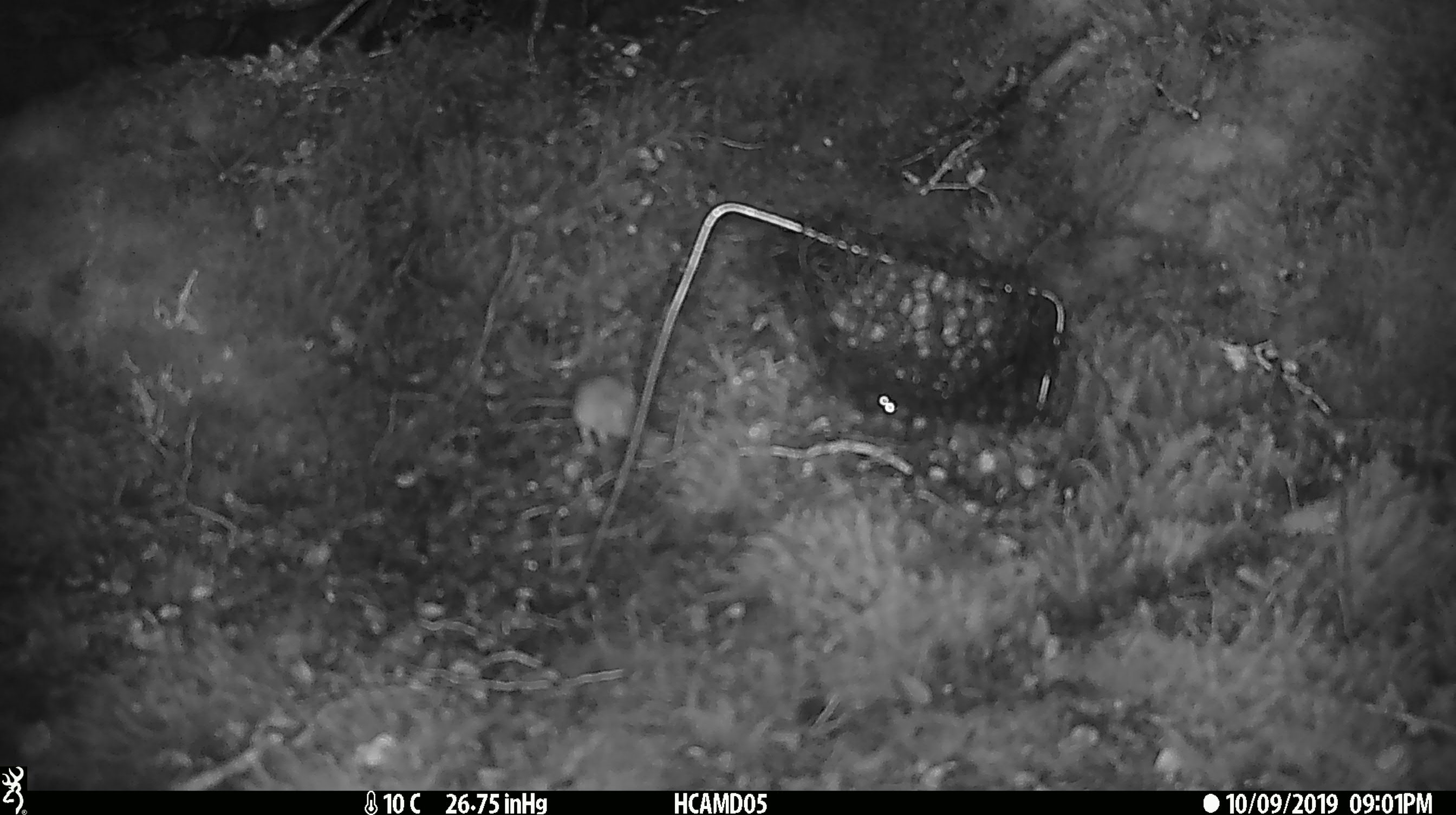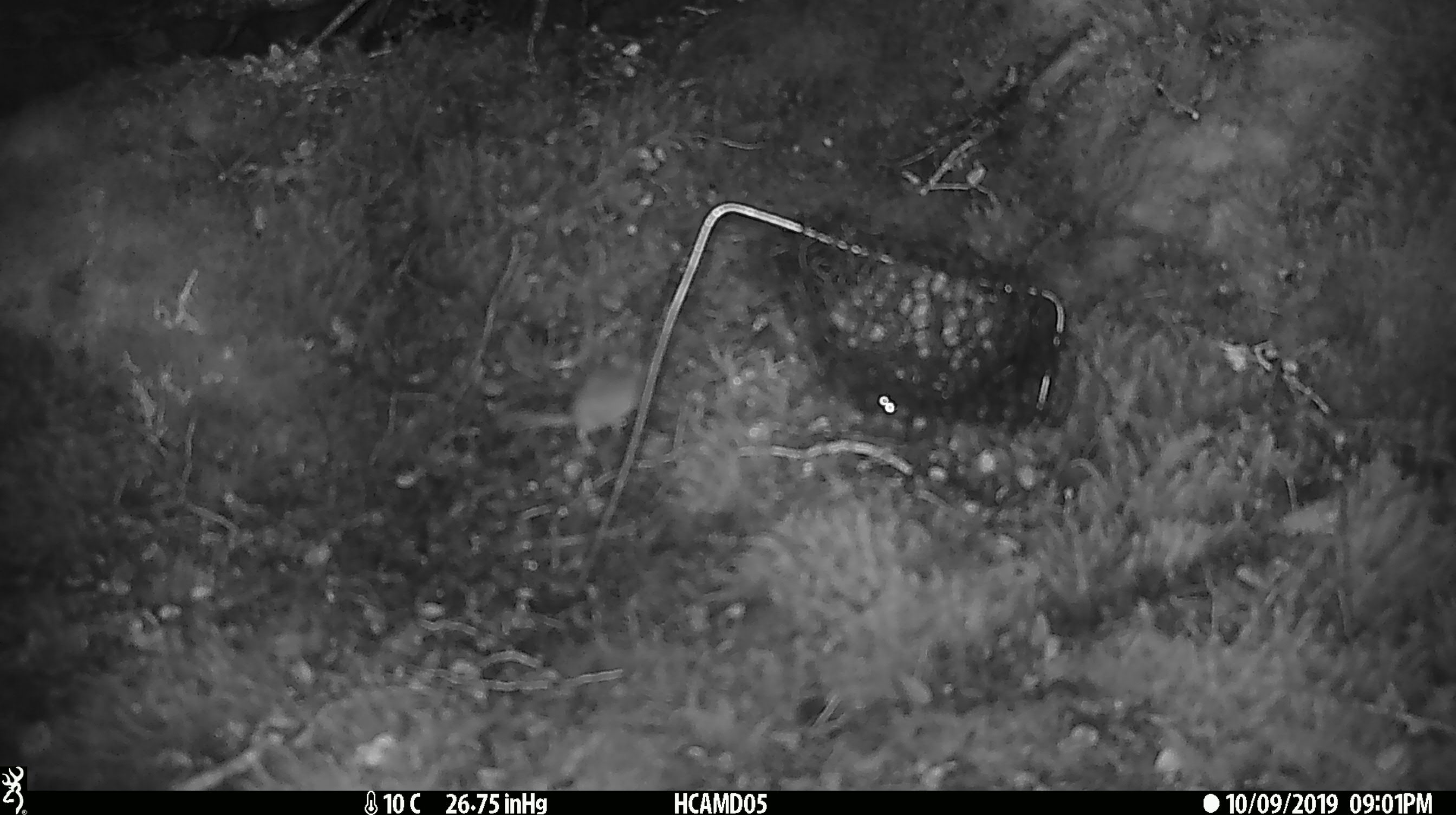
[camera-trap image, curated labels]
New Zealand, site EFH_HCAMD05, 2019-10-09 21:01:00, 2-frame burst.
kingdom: Animalia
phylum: Chordata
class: Mammalia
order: Rodentia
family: Muridae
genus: Mus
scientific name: Mus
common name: mouse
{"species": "mouse (Mus)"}